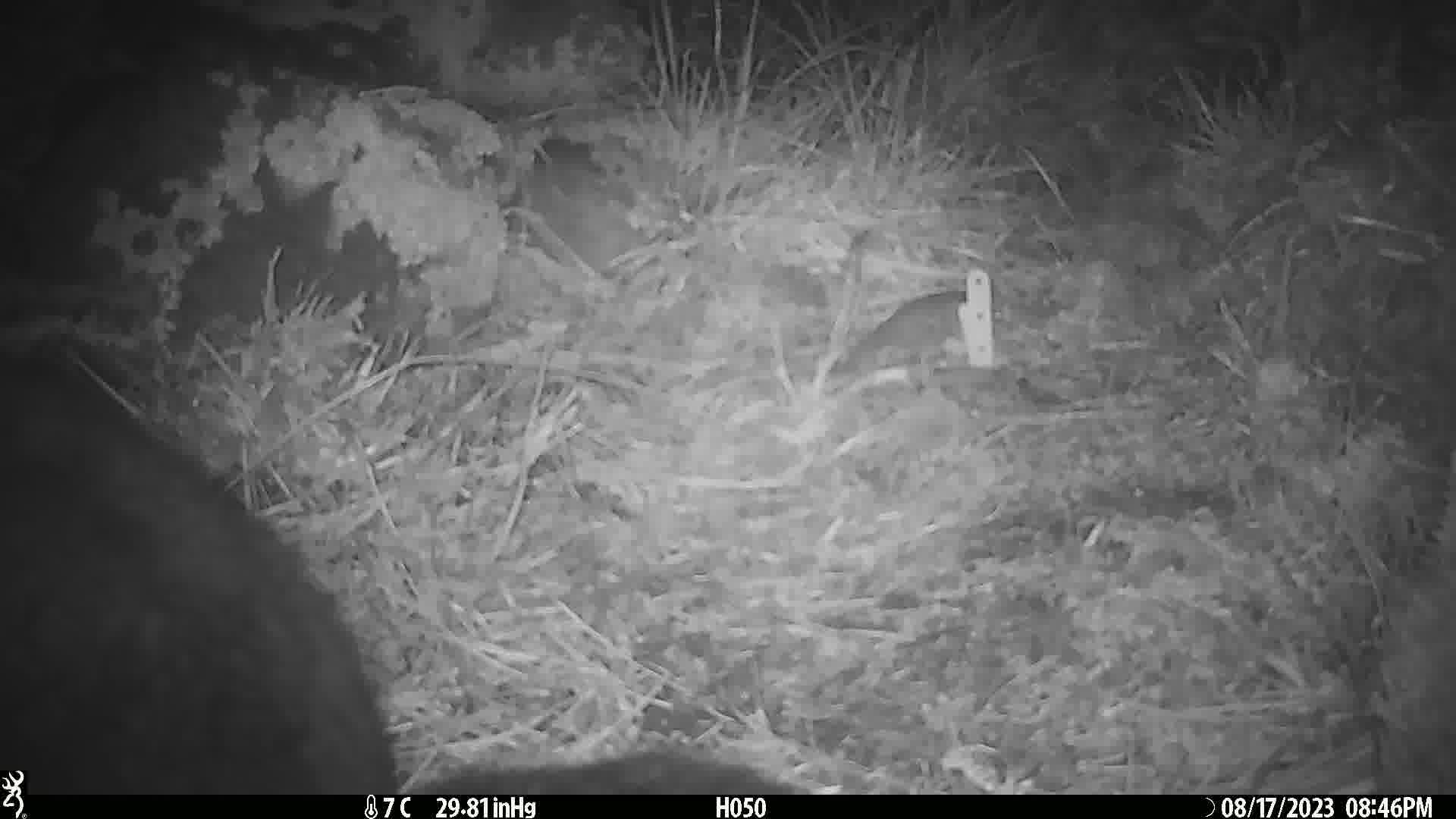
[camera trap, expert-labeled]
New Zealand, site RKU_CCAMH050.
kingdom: Animalia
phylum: Chordata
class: Mammalia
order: Diprotodontia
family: Phalangeridae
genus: Trichosurus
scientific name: Trichosurus vulpecula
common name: common brushtail possum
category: possum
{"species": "possum (common brushtail possum) (Trichosurus vulpecula)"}